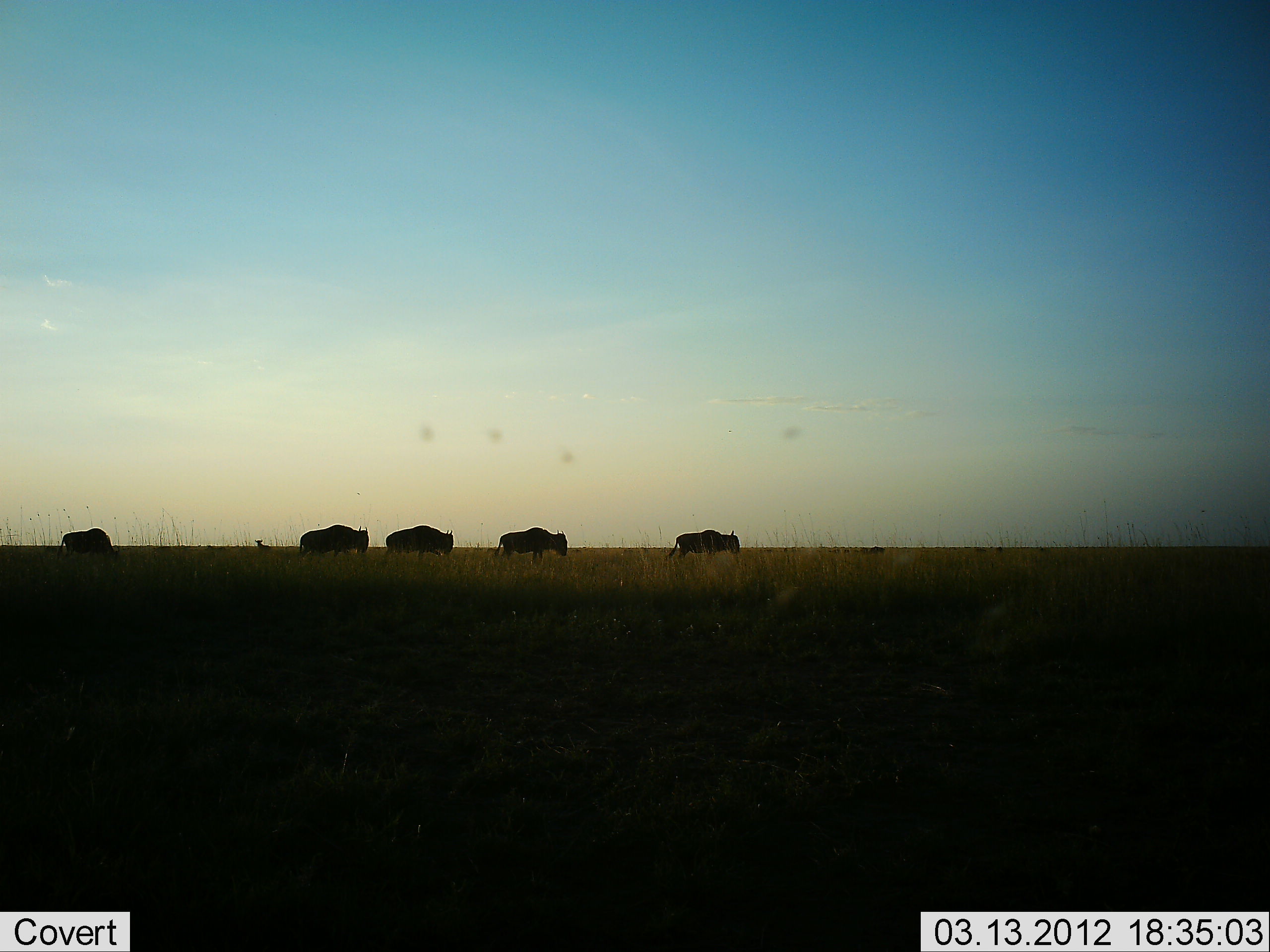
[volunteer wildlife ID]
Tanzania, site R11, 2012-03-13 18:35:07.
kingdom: Animalia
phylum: Chordata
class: Mammalia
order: Artiodactyla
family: Bovidae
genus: Connochaetes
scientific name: Connochaetes taurinus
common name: blue wildebeest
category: wildebeest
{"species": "wildebeest (blue wildebeest) (Connochaetes taurinus)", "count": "5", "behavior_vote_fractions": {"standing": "19%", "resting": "0%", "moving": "86%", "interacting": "0%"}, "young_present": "0%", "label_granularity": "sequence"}